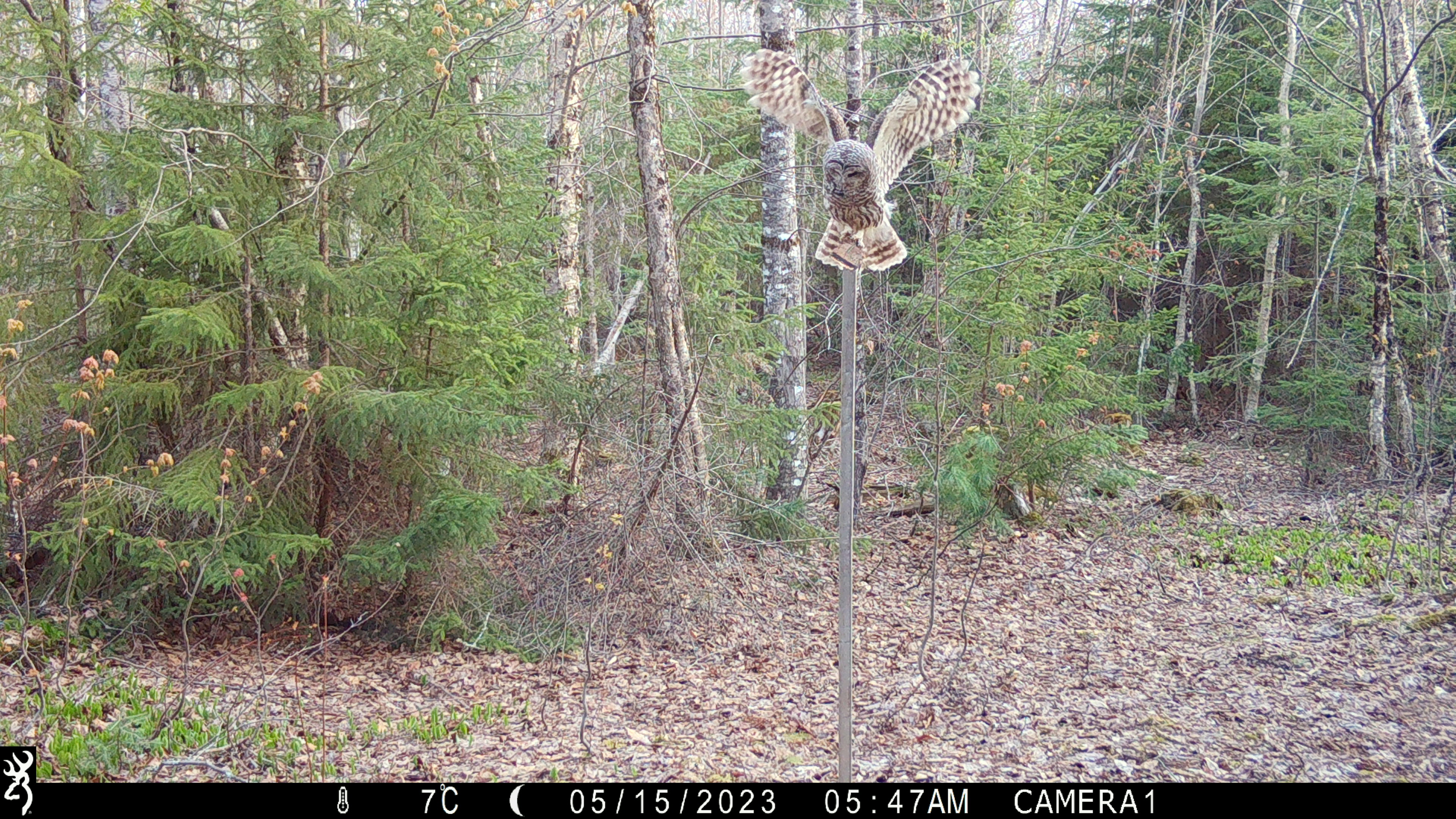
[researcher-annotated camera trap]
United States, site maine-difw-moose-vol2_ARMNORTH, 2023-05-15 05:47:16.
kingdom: Animalia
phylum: Chordata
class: Aves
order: Strigiformes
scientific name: Strigiformes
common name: owl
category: owl sp.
Owl sp. (owl) (Strigiformes).